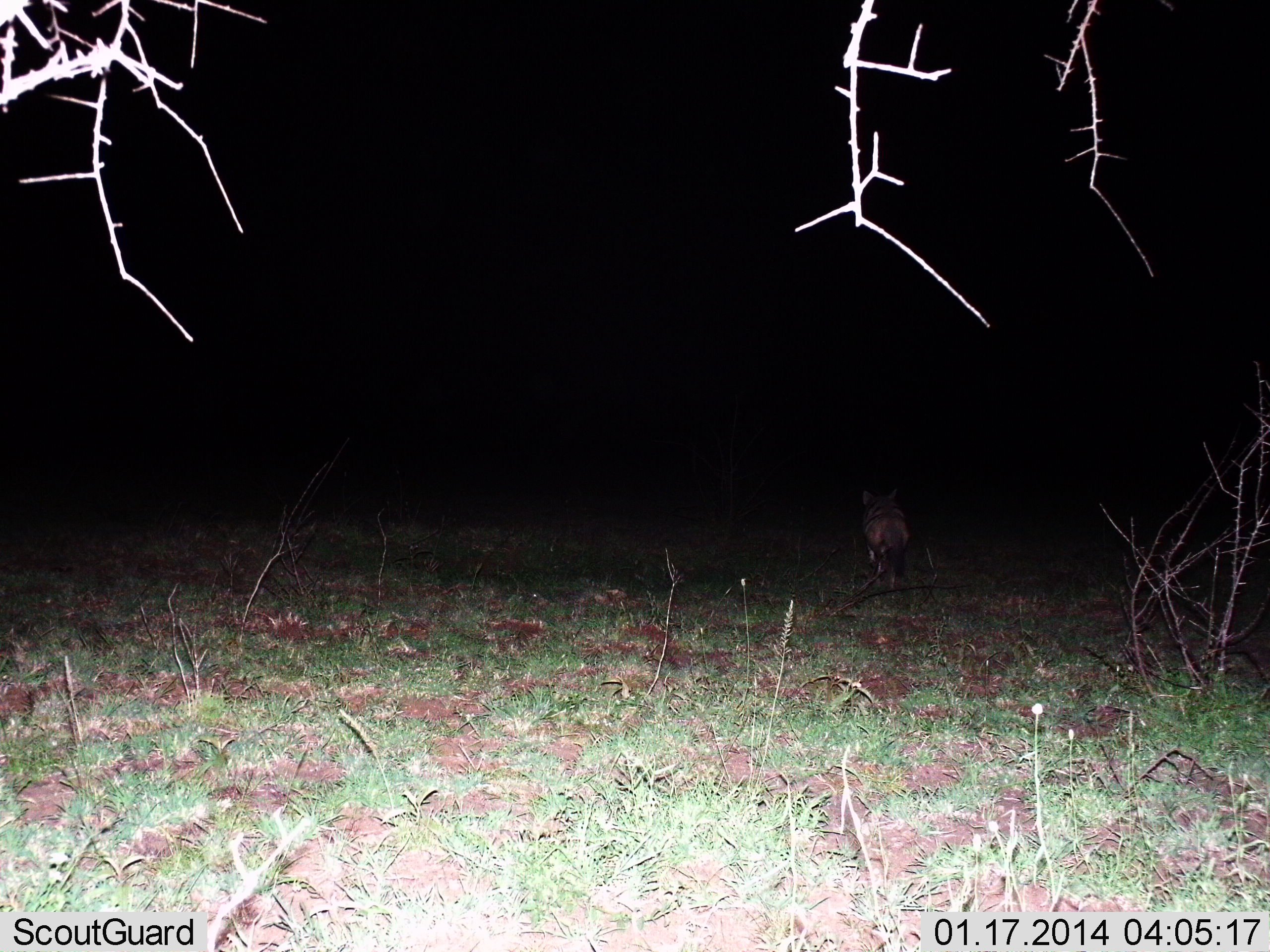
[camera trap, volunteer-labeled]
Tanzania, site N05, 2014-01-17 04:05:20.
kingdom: Animalia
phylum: Chordata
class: Mammalia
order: Carnivora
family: Canidae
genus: Otocyon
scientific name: Otocyon megalotis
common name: bat-eared fox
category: batearedfox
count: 1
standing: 44%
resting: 0%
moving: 56%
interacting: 0%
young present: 0%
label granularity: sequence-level